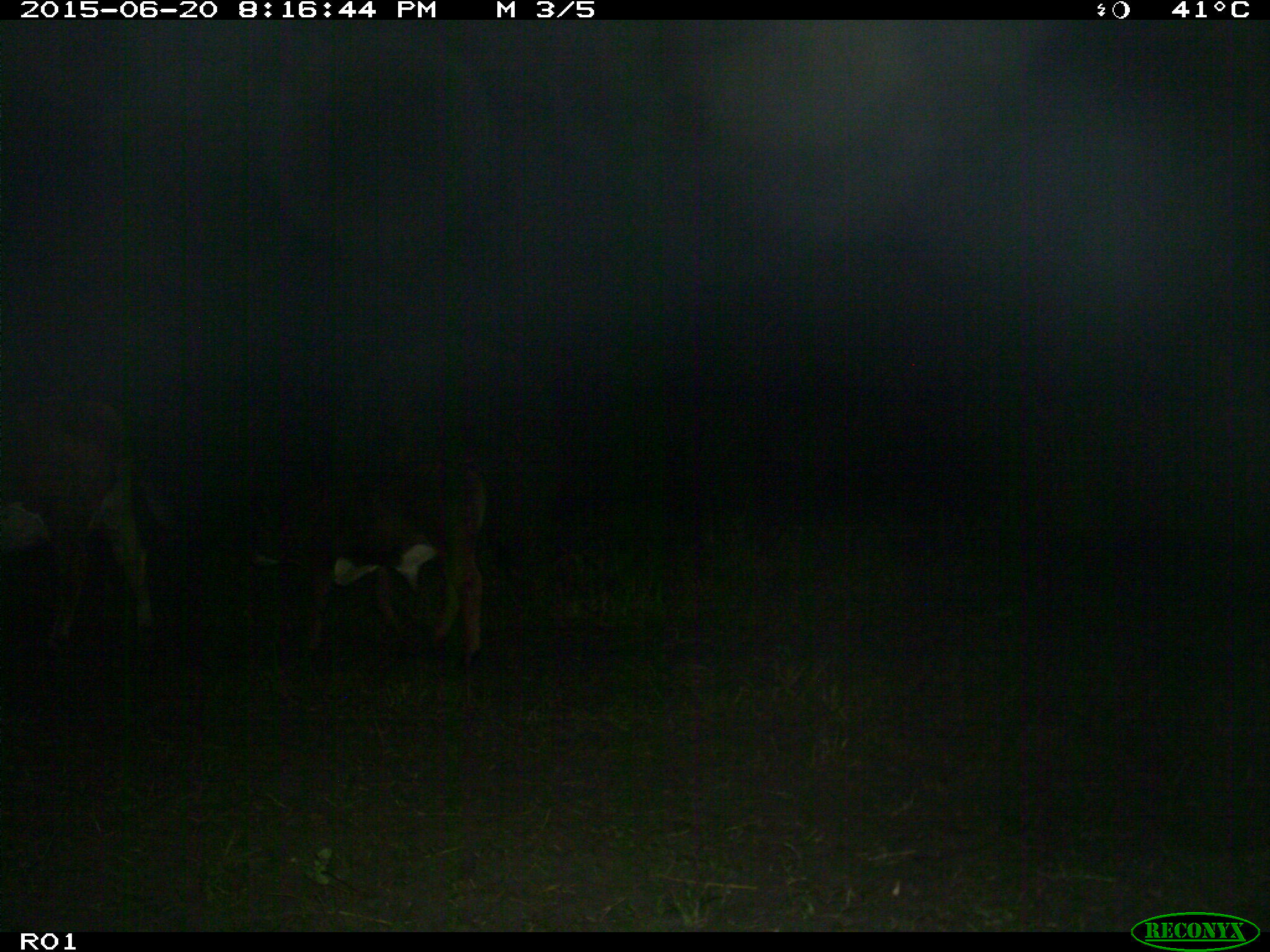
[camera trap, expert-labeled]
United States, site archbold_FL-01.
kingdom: Animalia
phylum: Chordata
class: Mammalia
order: Artiodactyla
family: Bovidae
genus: Bos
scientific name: Bos taurus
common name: domestic cow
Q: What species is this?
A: Bos taurus (domestic cow).